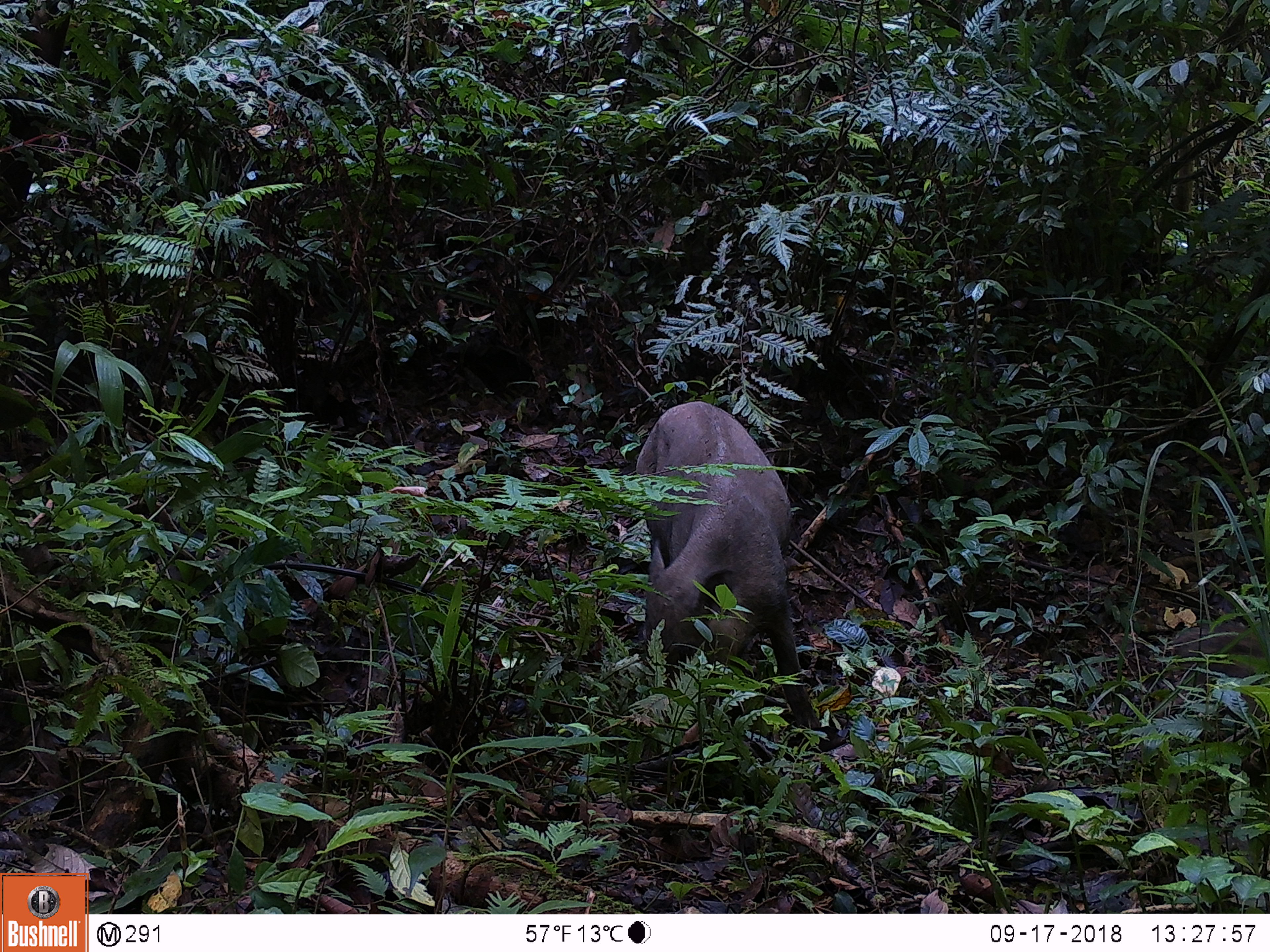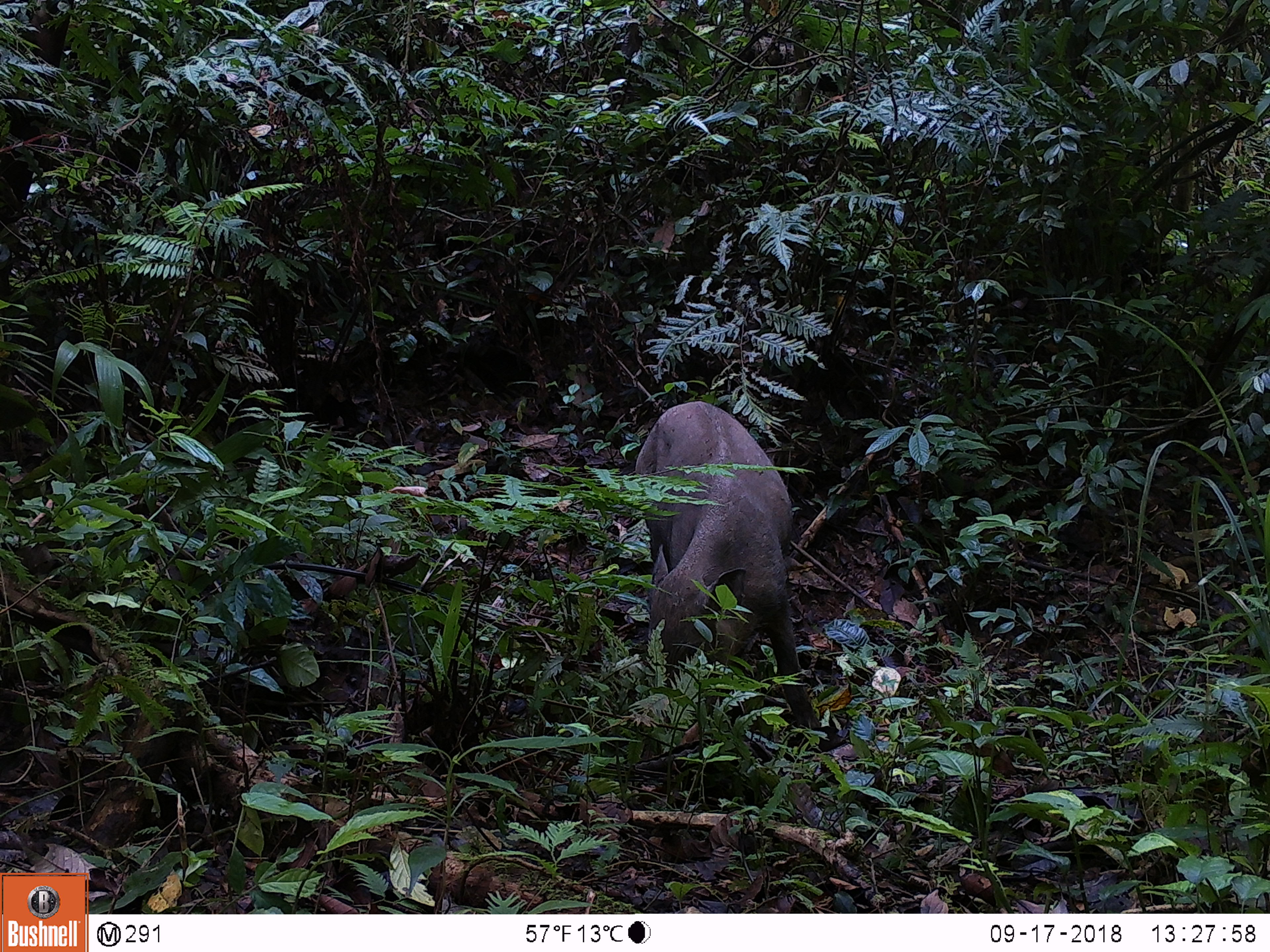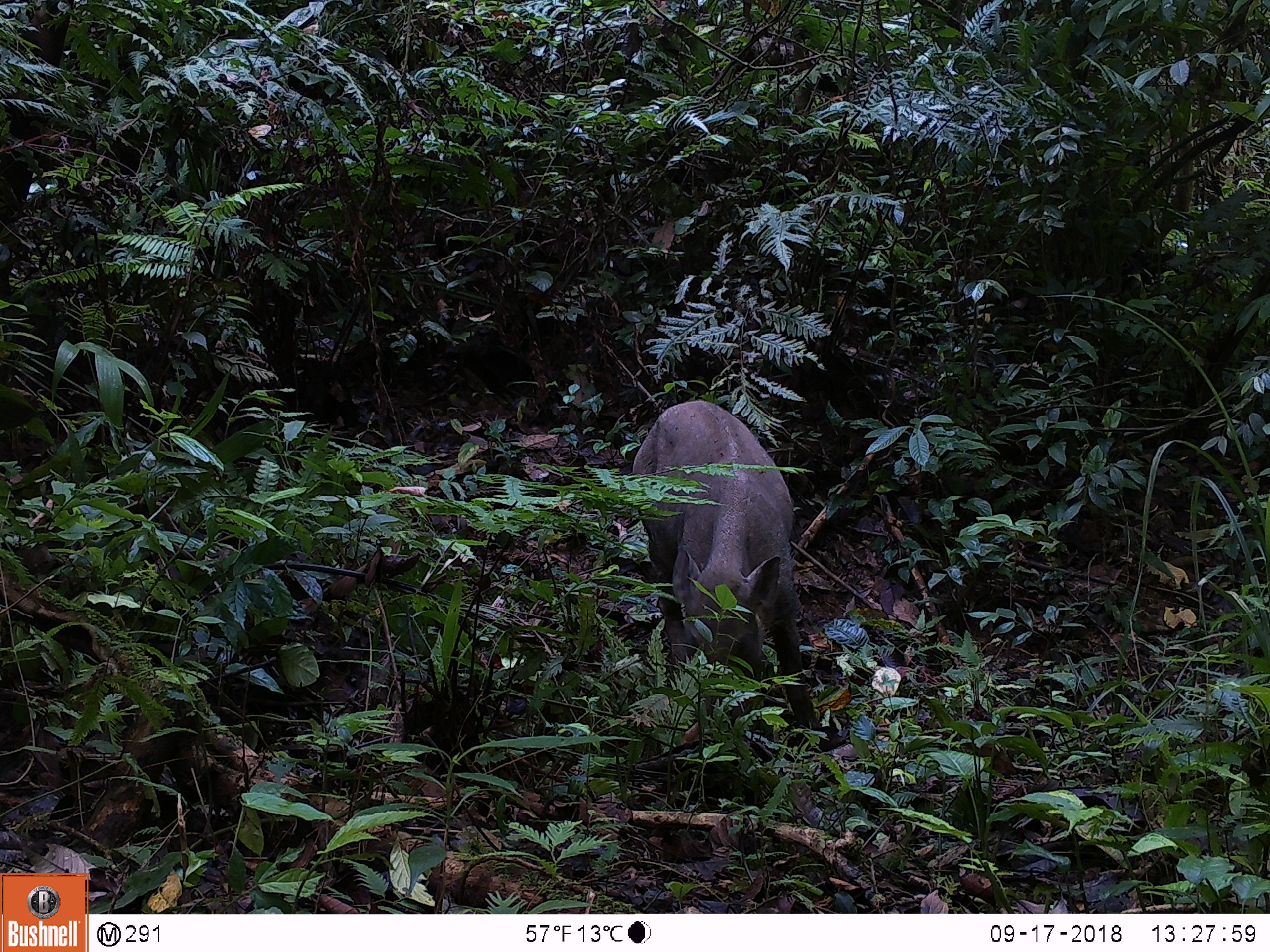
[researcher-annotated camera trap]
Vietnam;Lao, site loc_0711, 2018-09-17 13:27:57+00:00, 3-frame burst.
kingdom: Animalia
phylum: Chordata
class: Mammalia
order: Artiodactyla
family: Suidae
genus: Sus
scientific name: Sus scrofa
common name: eurasian wild pig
Eurasian wild pig (Sus scrofa). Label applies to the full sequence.